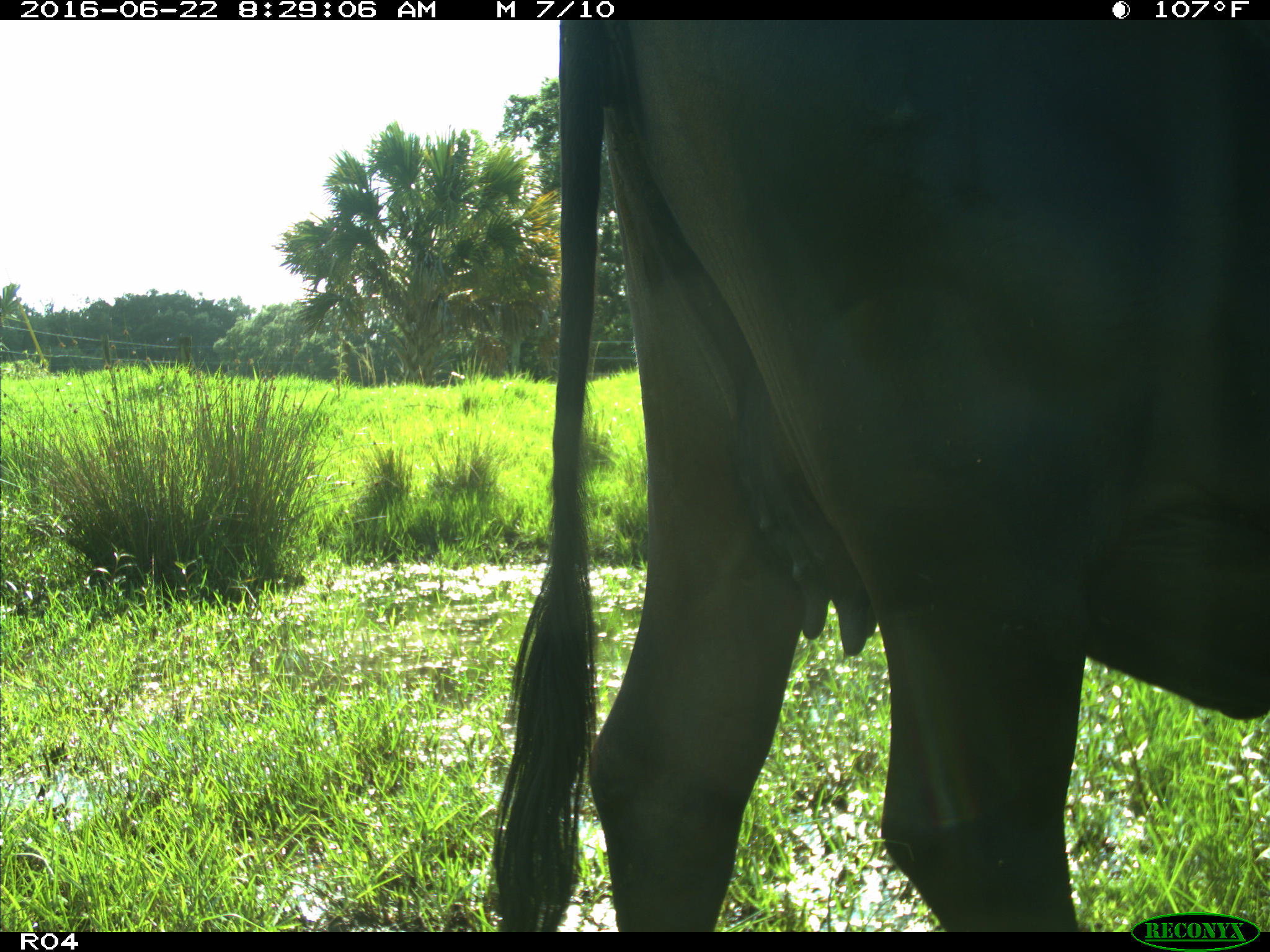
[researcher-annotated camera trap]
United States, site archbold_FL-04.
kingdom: Animalia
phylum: Chordata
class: Mammalia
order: Artiodactyla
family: Bovidae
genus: Bos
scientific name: Bos taurus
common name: domestic cow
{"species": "Bos taurus (domestic cow)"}